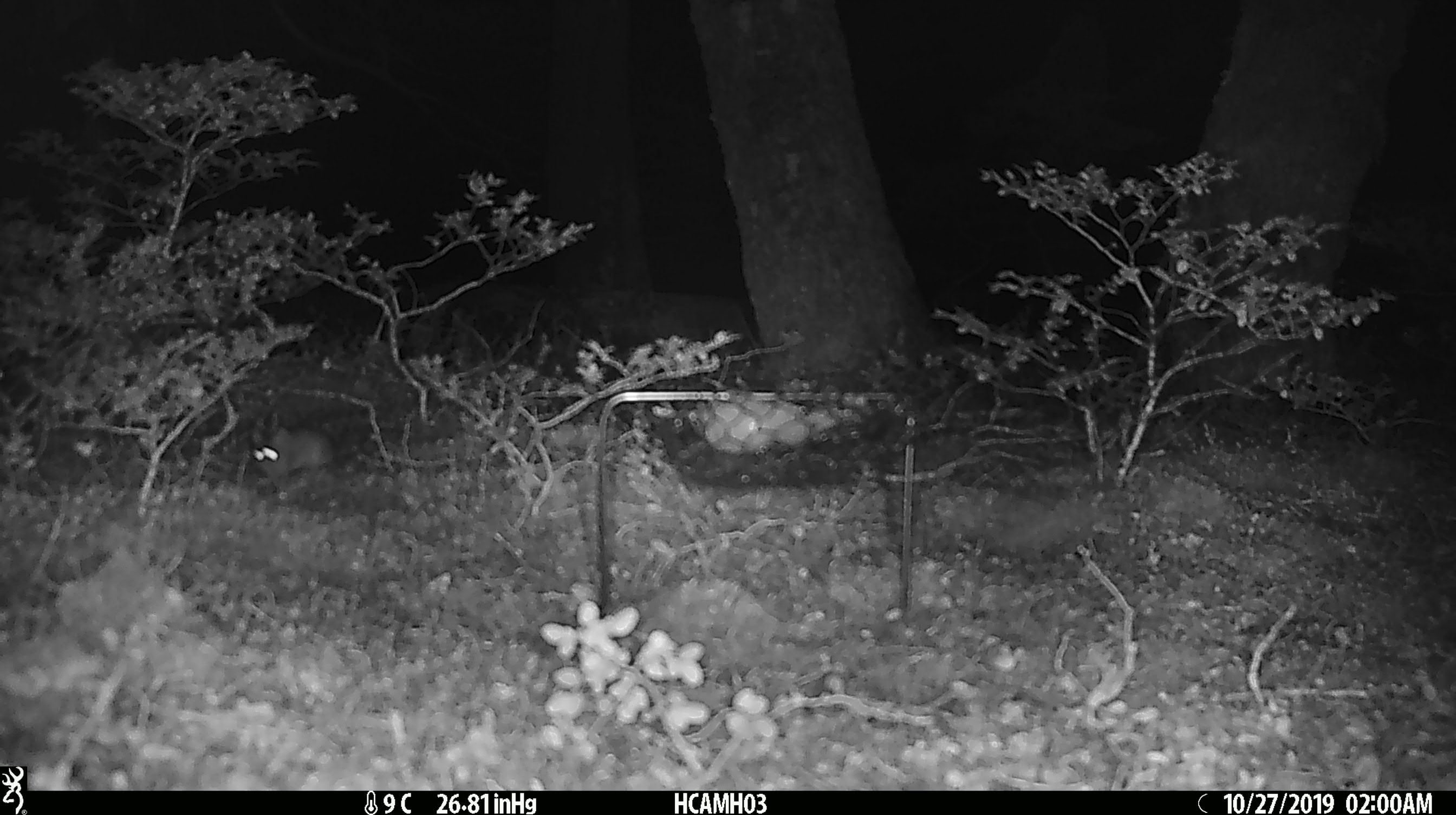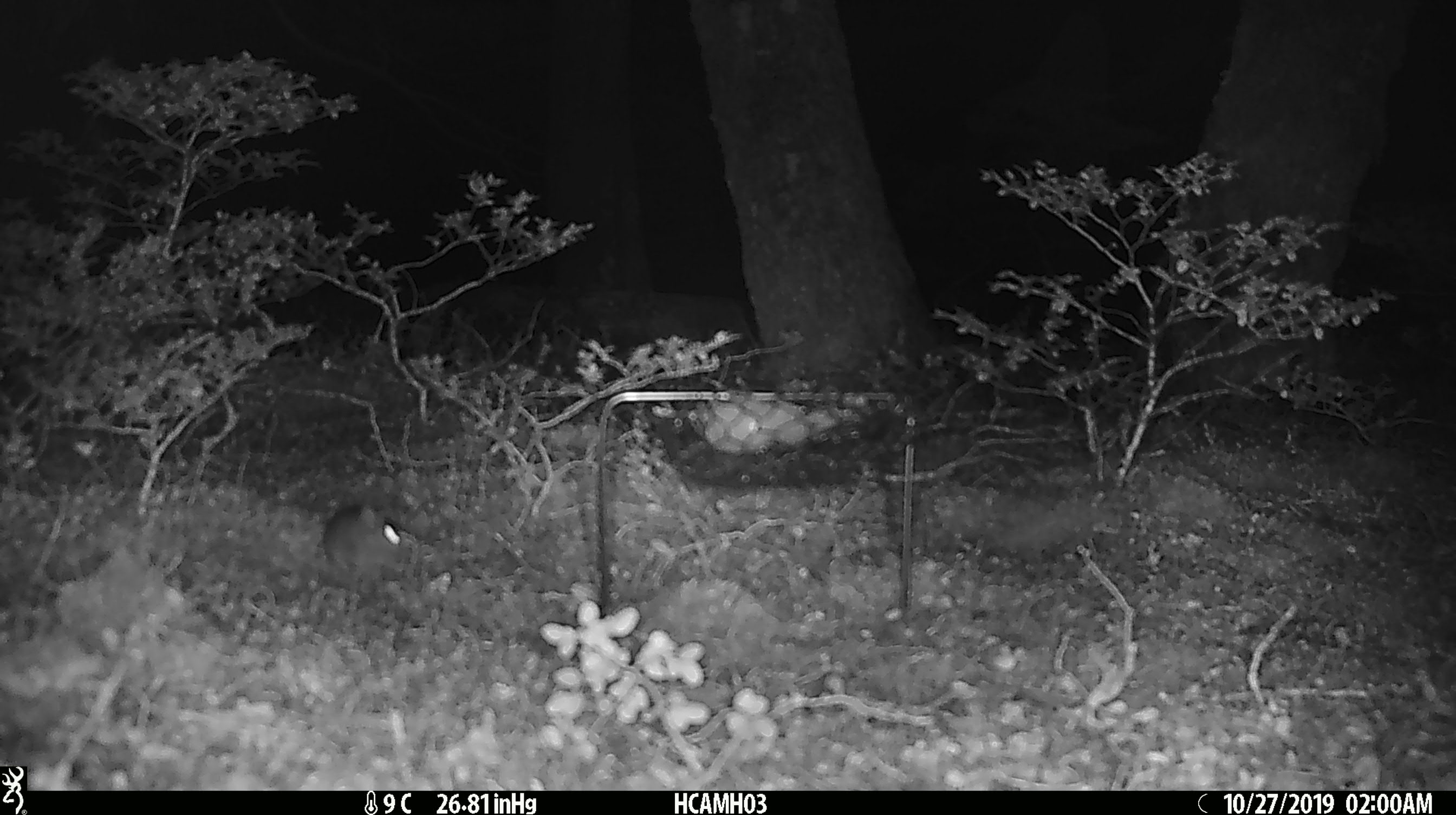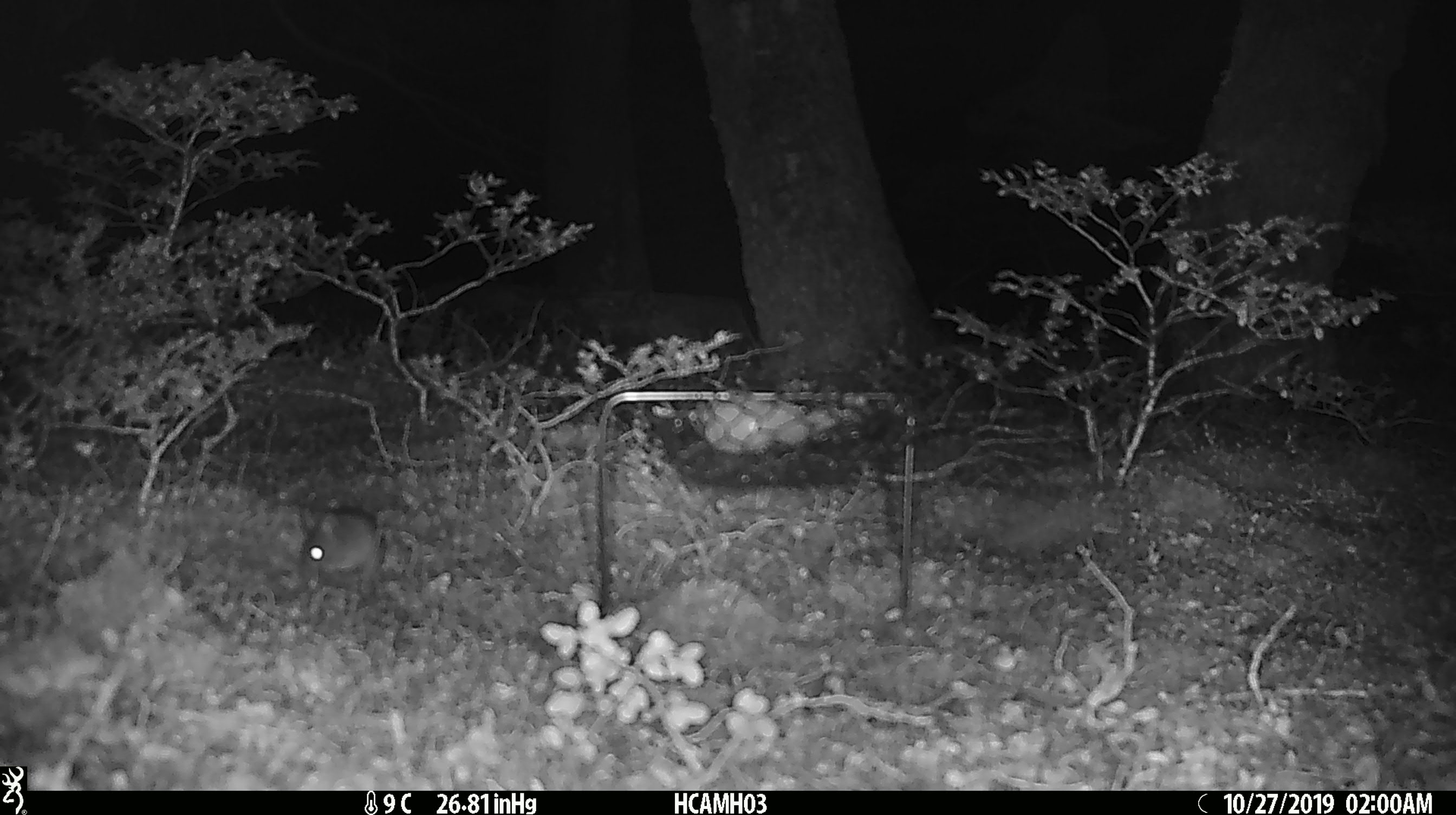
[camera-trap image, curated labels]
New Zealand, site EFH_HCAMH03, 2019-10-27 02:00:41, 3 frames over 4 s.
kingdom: Animalia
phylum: Chordata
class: Mammalia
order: Rodentia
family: Muridae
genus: Mus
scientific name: Mus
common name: mouse